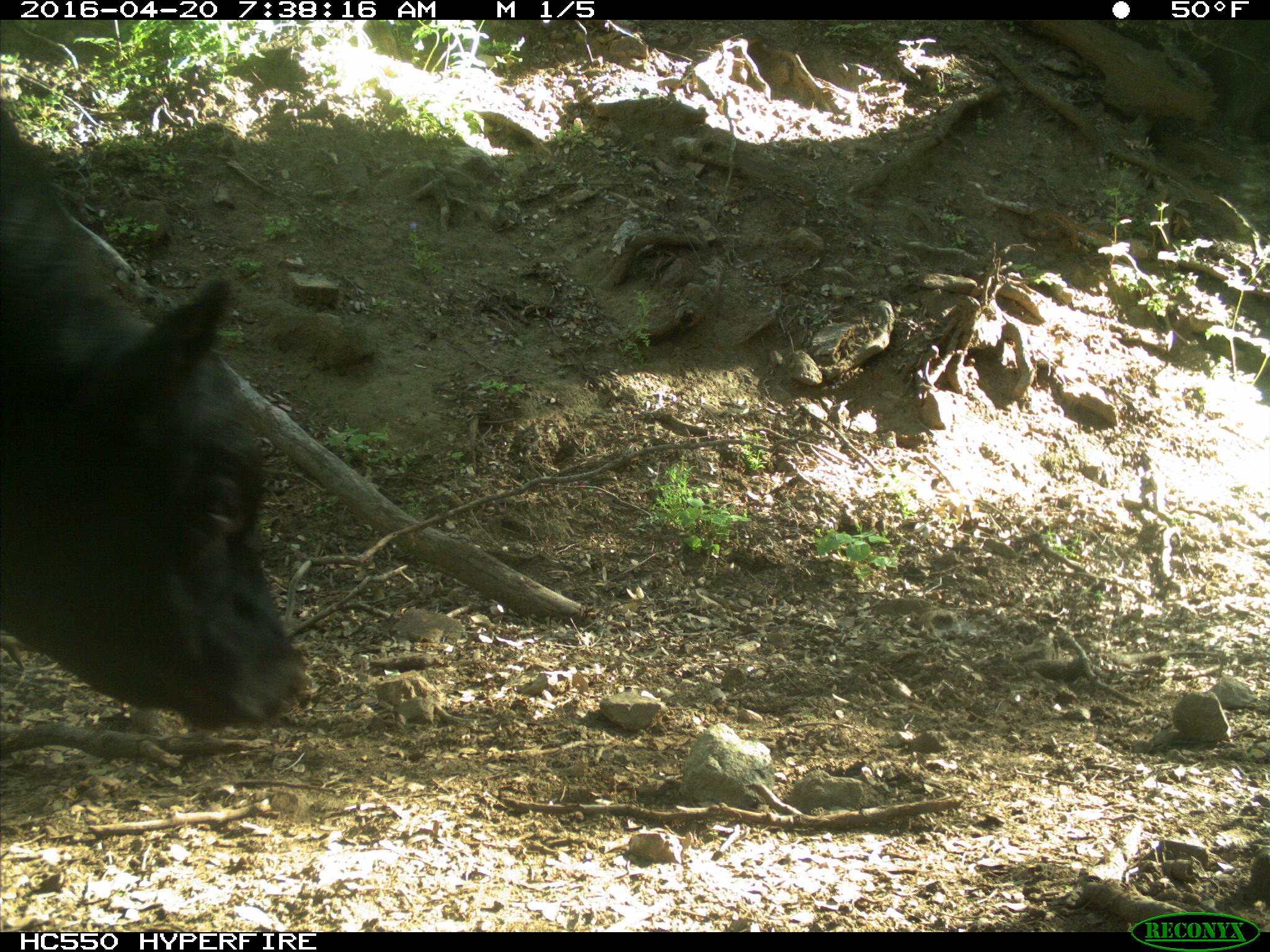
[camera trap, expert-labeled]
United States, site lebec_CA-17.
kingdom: Animalia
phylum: Chordata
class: Mammalia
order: Artiodactyla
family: Bovidae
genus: Bos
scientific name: Bos taurus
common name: domestic cow